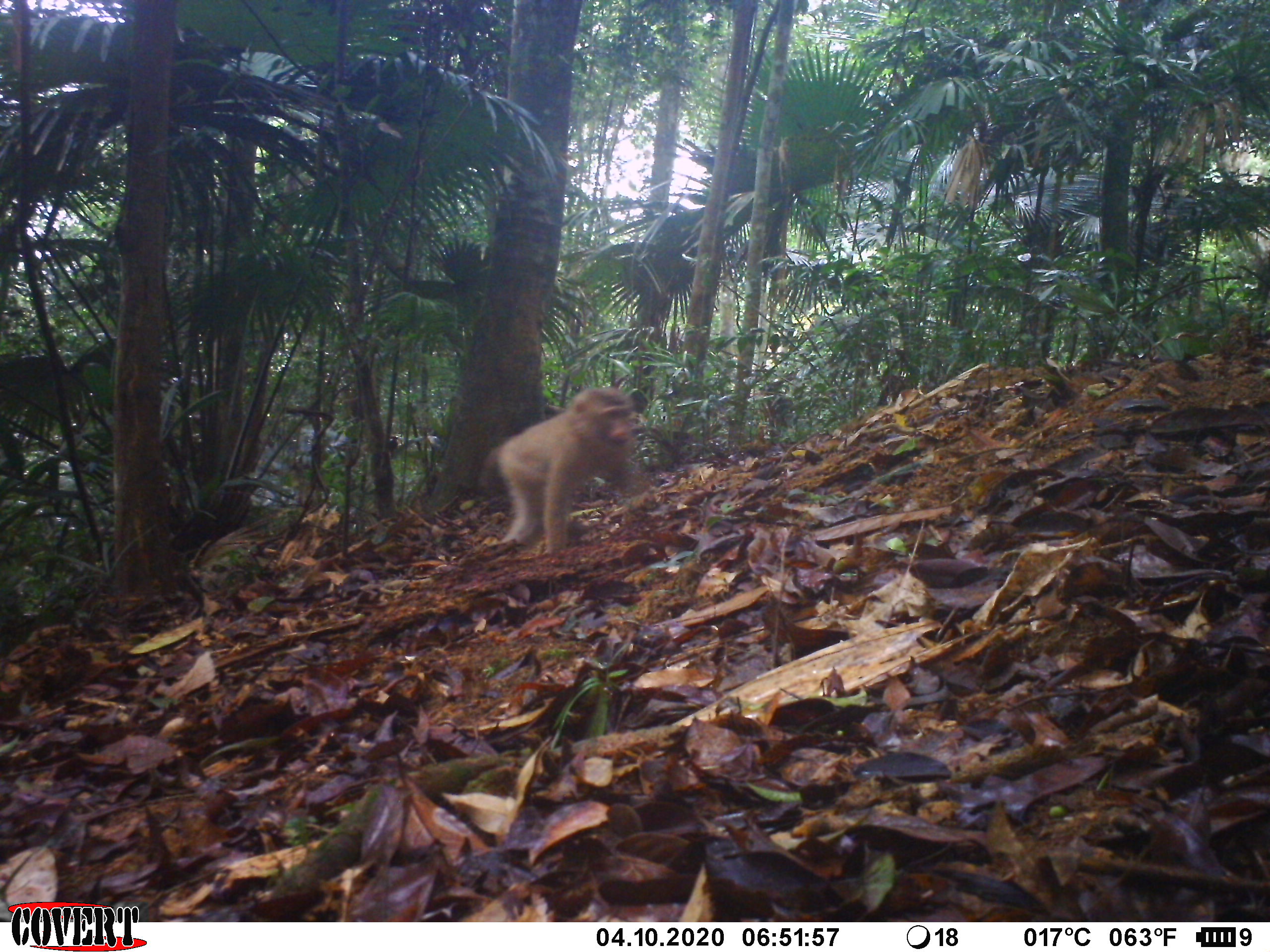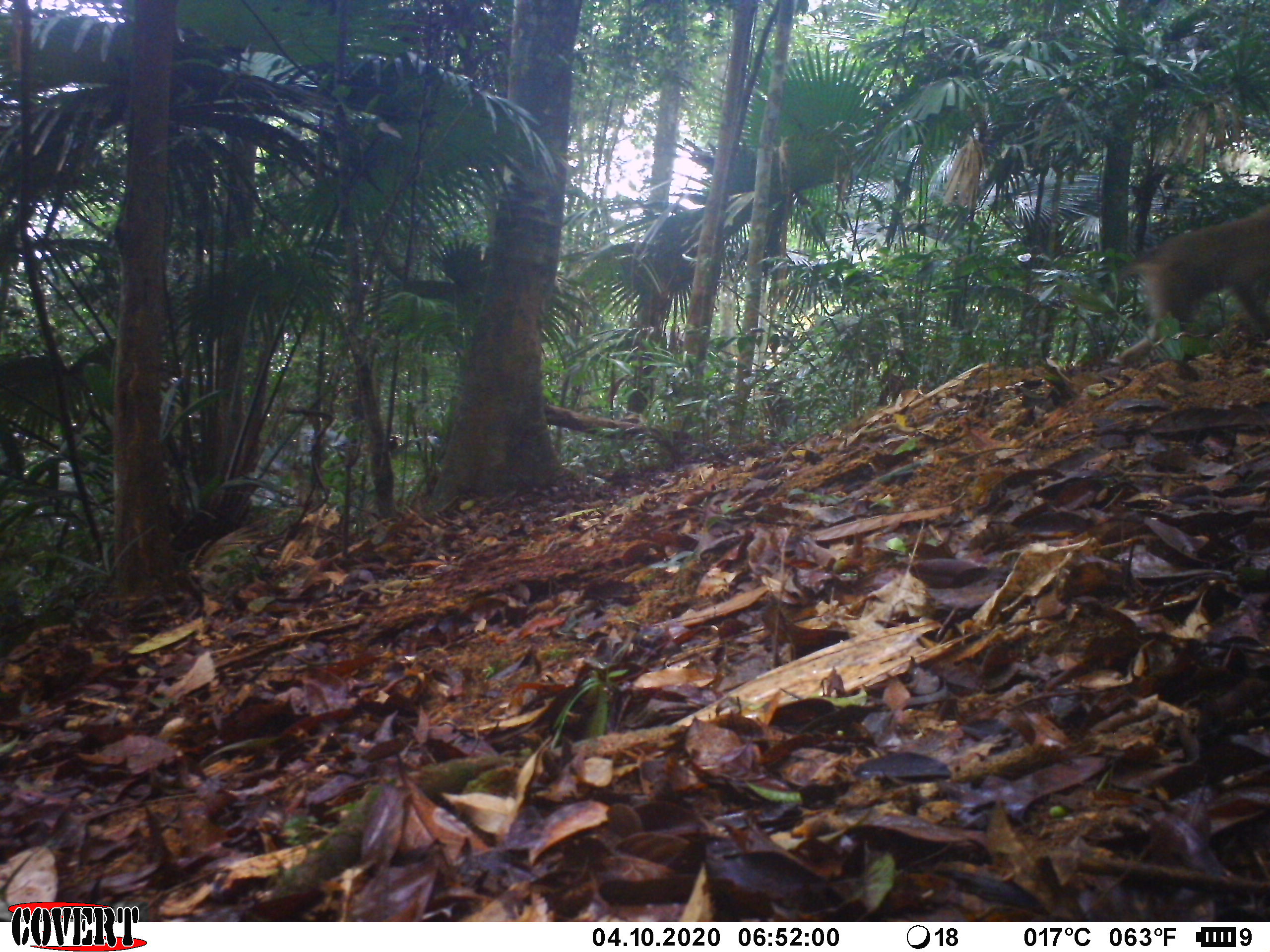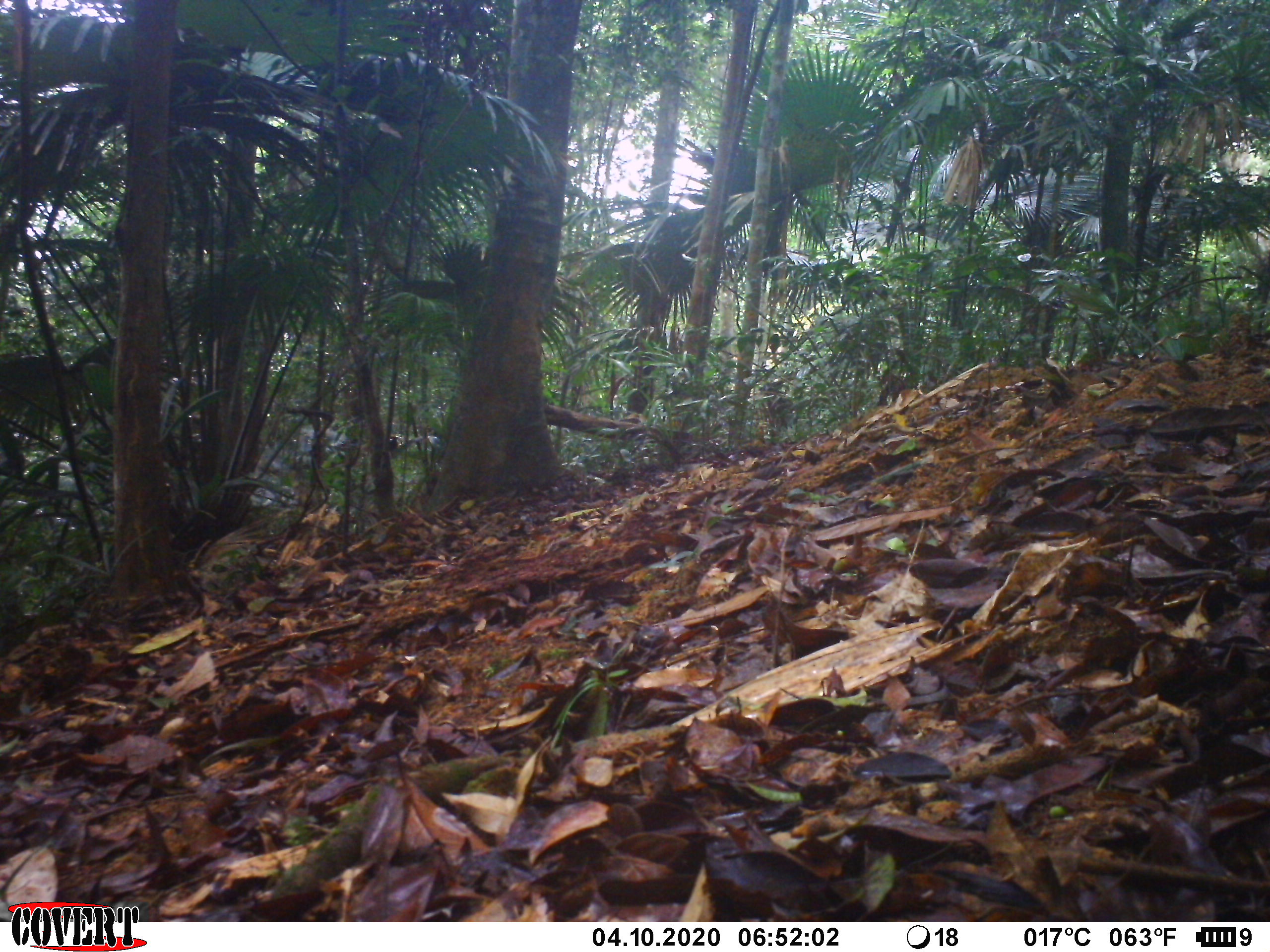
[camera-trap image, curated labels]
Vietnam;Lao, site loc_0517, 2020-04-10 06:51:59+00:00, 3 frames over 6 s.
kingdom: Animalia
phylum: Chordata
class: Mammalia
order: Primates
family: Cercopithecidae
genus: Macaca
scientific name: Macaca nemestrina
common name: pig-tailed macaque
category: pig tailed macaque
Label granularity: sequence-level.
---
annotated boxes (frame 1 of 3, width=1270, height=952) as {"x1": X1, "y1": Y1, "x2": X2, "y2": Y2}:
pig tailed macaque: {"x1": 478, "y1": 385, "x2": 651, "y2": 555}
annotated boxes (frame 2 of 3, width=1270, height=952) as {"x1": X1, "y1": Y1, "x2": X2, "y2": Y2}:
pig tailed macaque: {"x1": 1116, "y1": 203, "x2": 1270, "y2": 367}